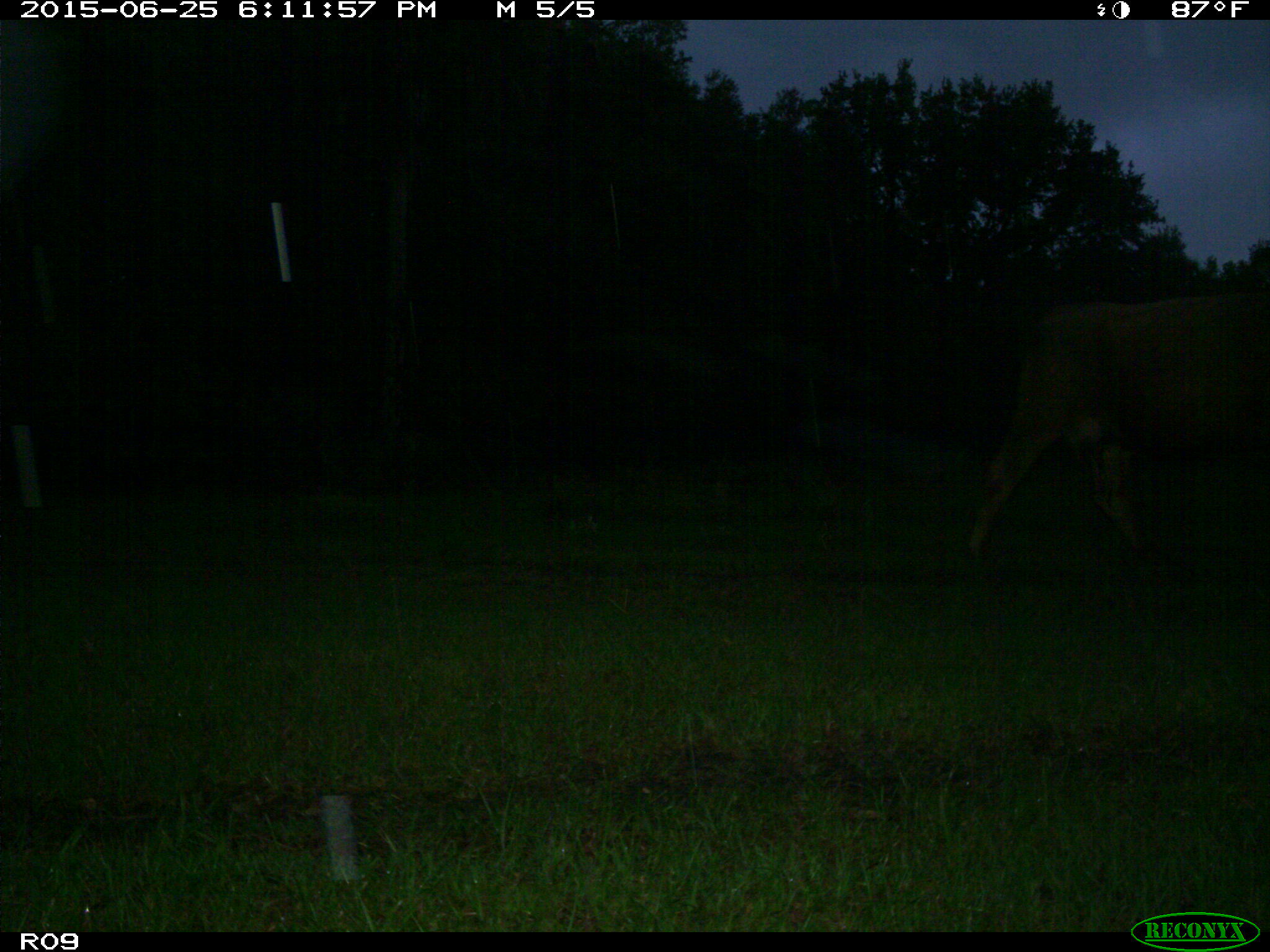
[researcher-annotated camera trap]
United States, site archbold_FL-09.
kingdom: Animalia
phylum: Chordata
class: Mammalia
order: Artiodactyla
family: Bovidae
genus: Bos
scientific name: Bos taurus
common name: domestic cow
Bos taurus (domestic cow).